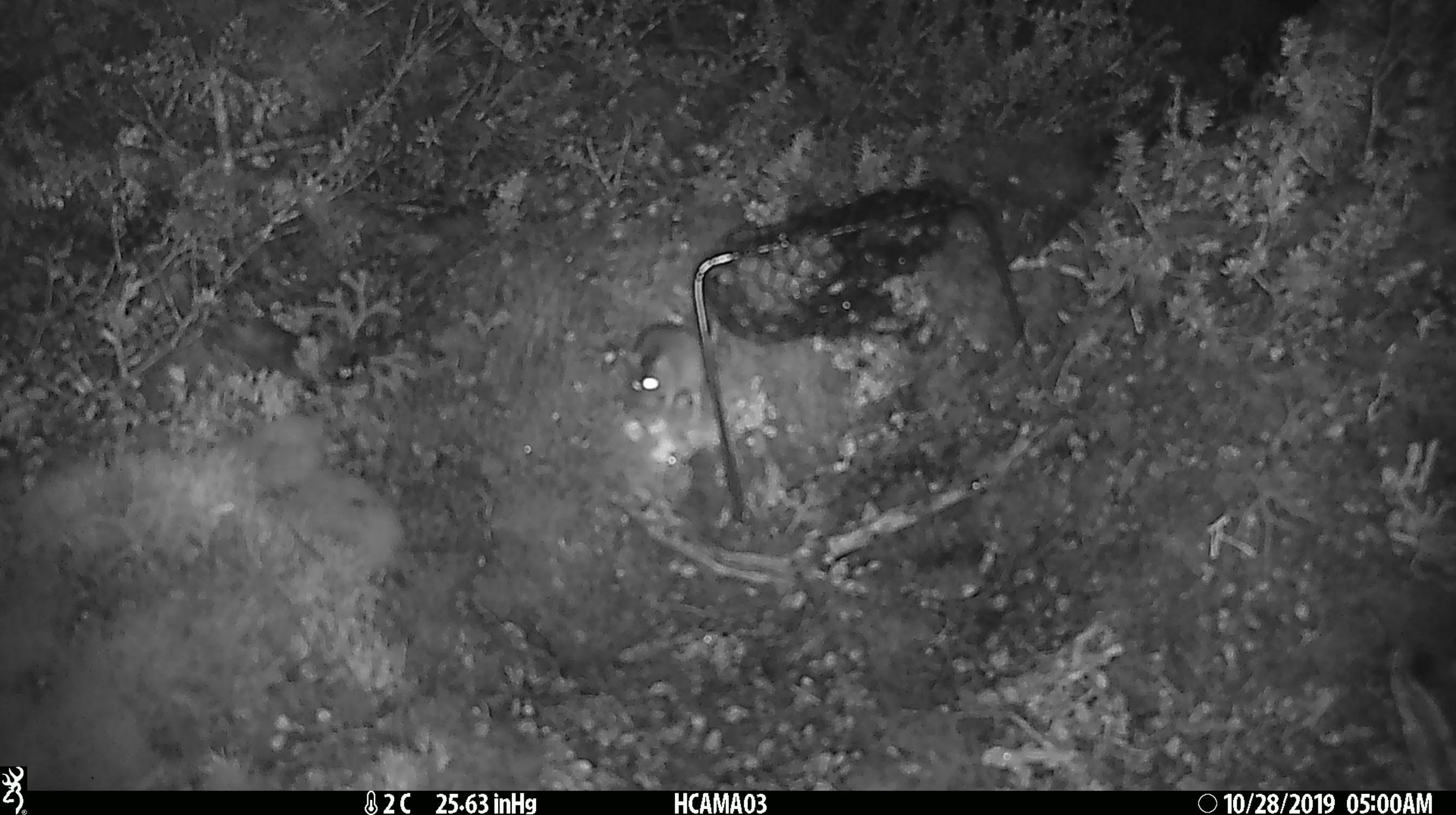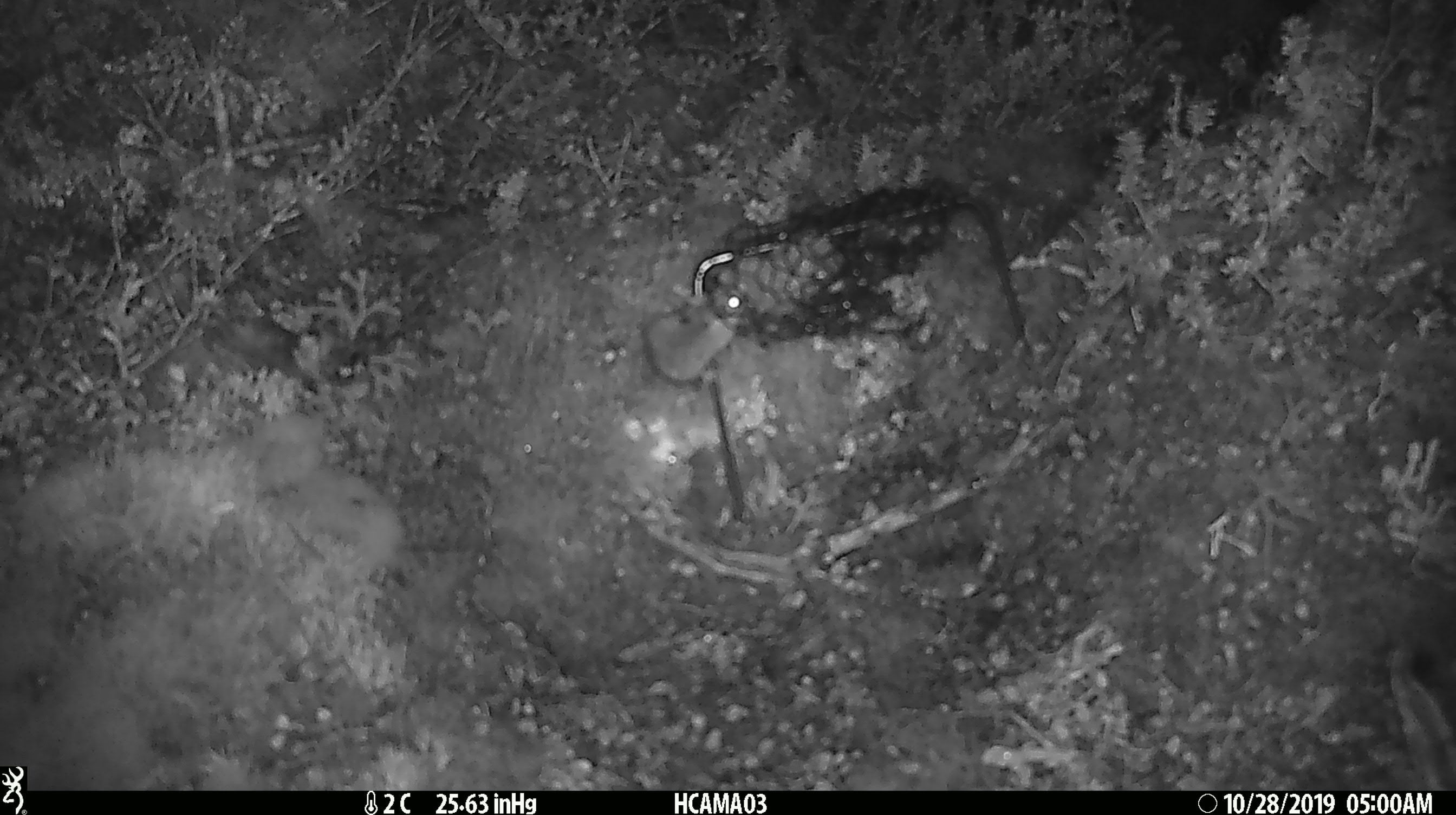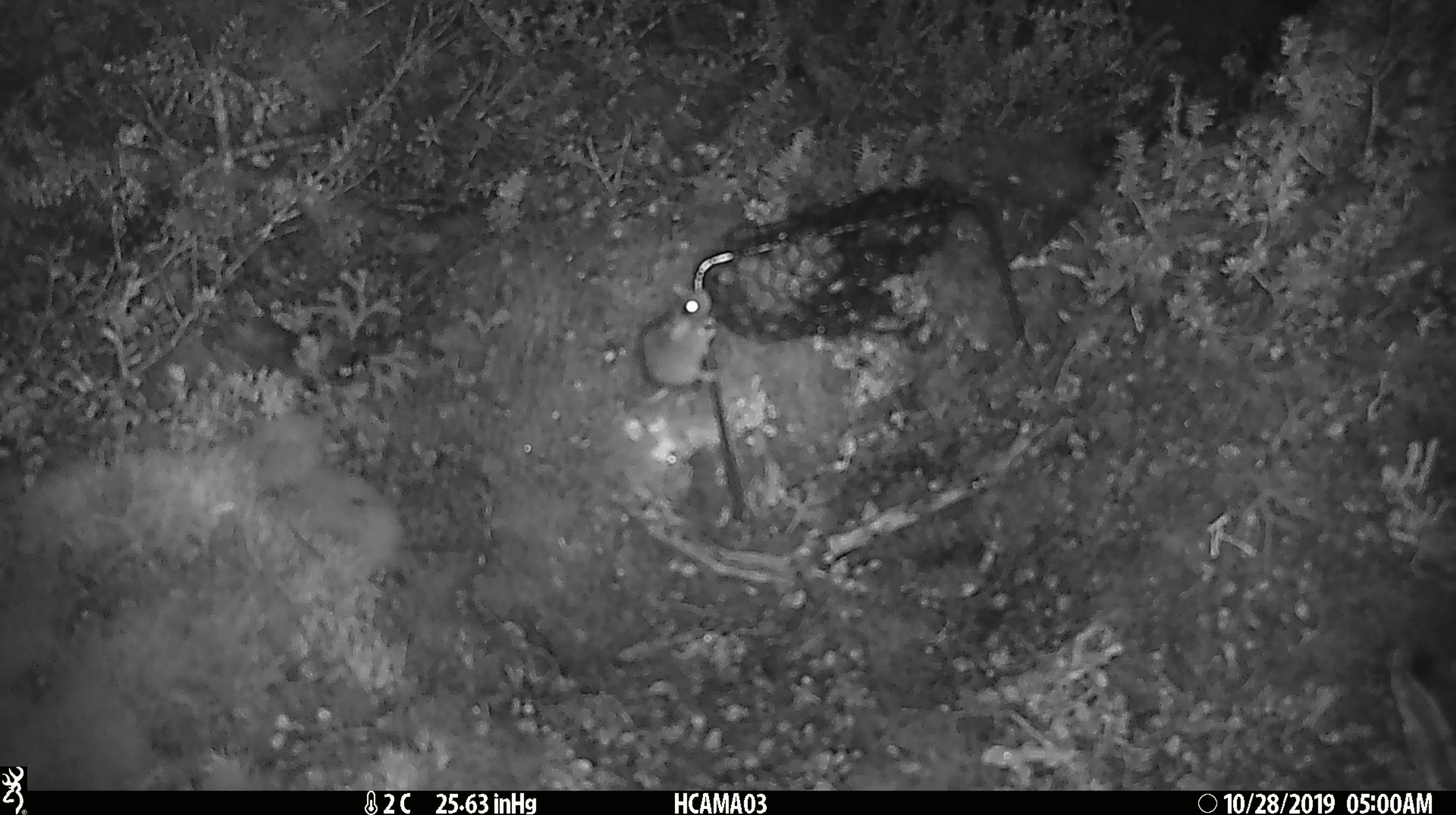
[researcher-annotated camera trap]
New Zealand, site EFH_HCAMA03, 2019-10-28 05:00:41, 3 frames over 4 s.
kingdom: Animalia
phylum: Chordata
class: Mammalia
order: Rodentia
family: Muridae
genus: Mus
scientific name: Mus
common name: mouse